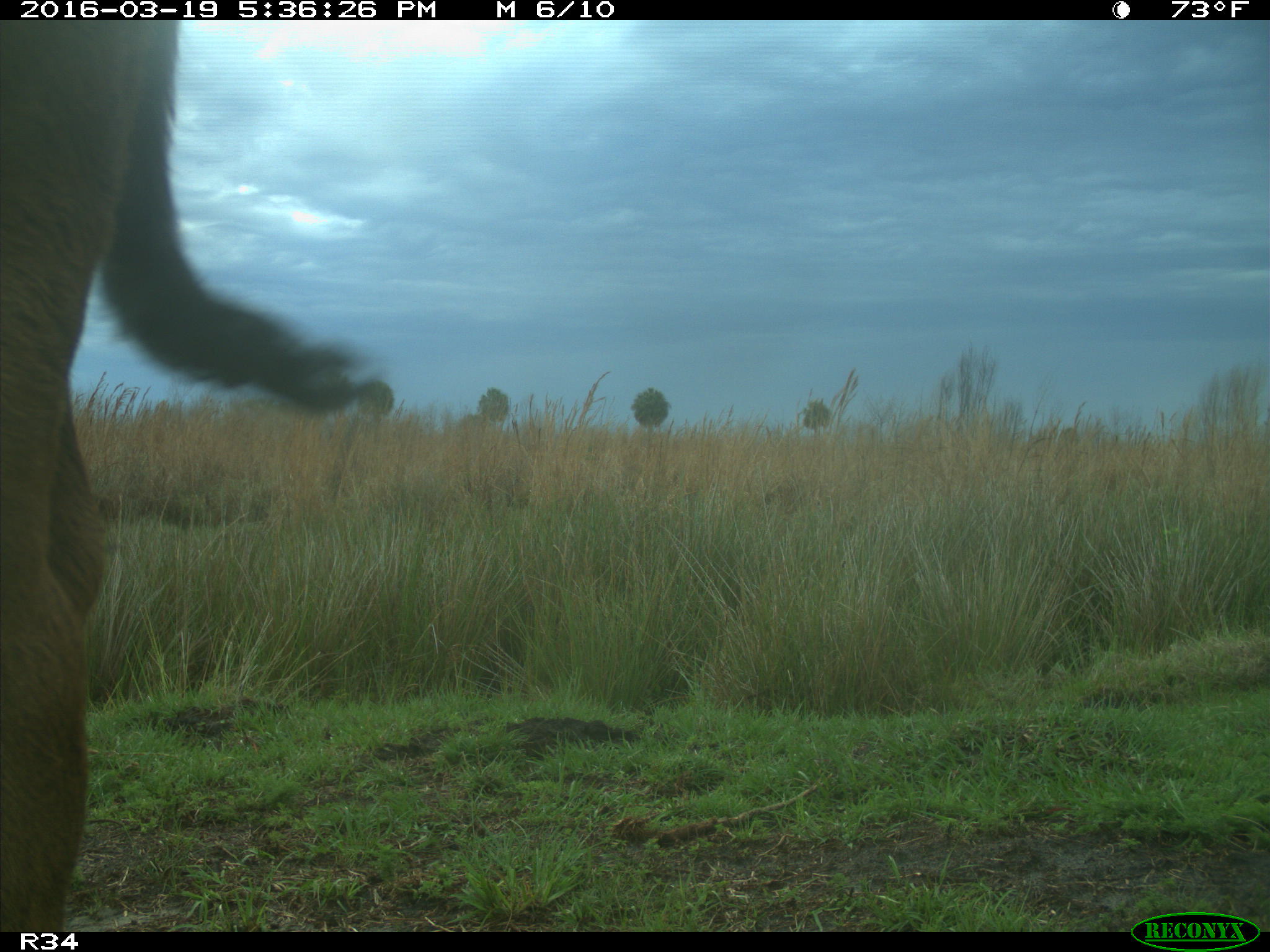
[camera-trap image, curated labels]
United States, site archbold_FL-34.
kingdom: Animalia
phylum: Chordata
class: Mammalia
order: Artiodactyla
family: Bovidae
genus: Bos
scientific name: Bos taurus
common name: domestic cow